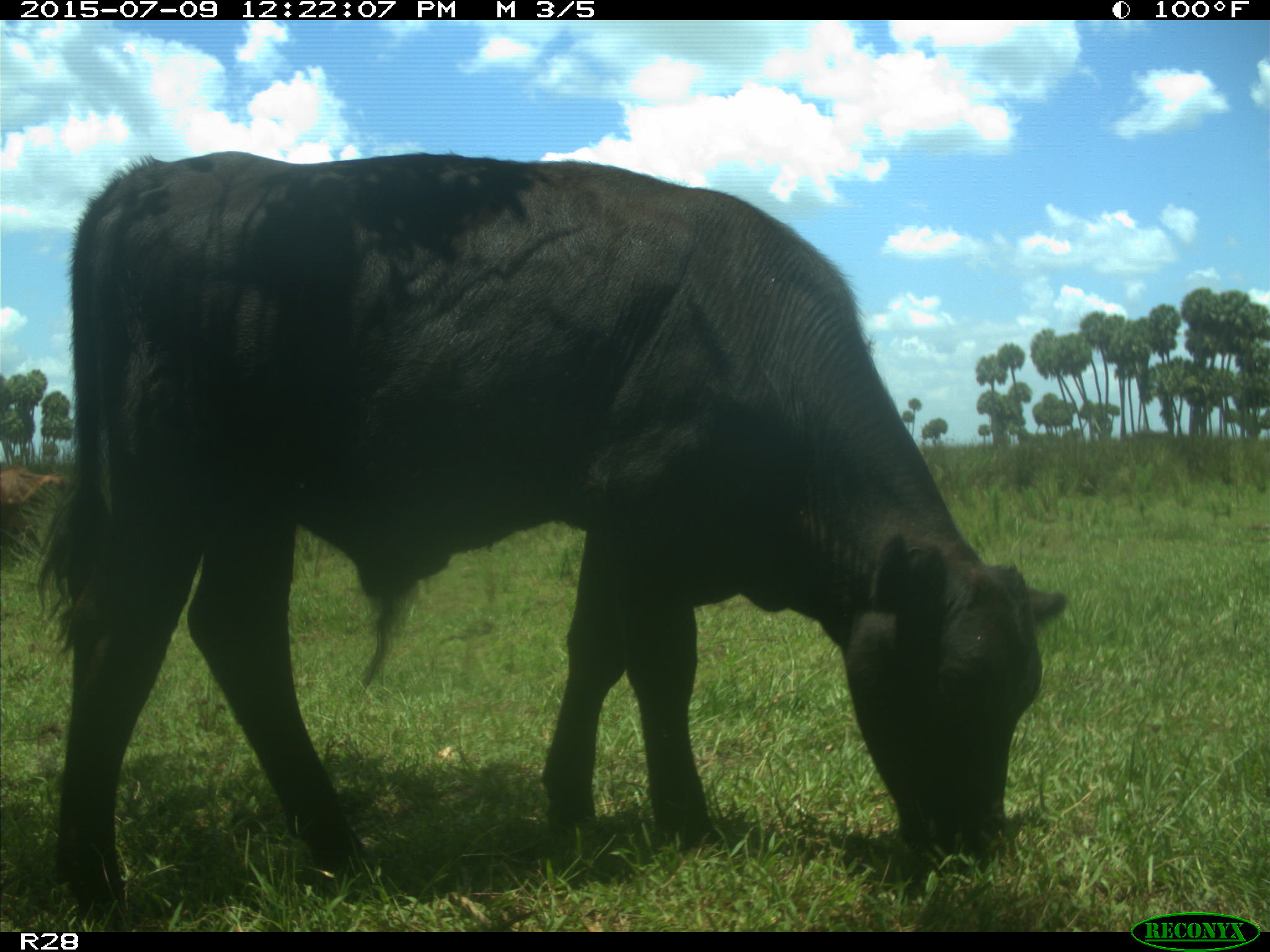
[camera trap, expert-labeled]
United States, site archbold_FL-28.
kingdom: Animalia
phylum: Chordata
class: Mammalia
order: Artiodactyla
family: Bovidae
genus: Bos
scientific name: Bos taurus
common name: domestic cow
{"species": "Bos taurus (domestic cow)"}